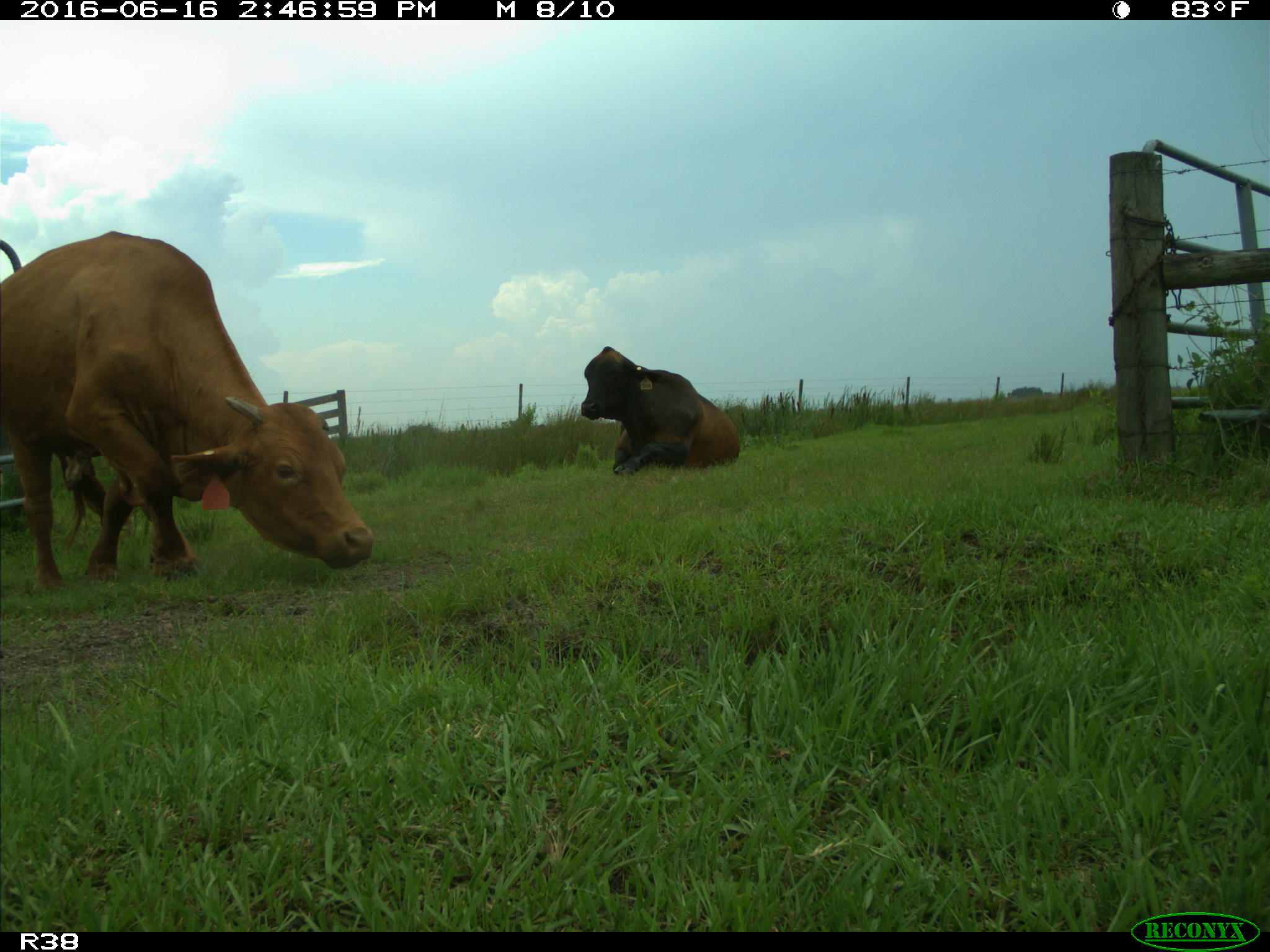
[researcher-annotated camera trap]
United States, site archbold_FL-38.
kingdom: Animalia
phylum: Chordata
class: Mammalia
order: Artiodactyla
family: Bovidae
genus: Bos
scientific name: Bos taurus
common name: domestic cow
Bos taurus (domestic cow).